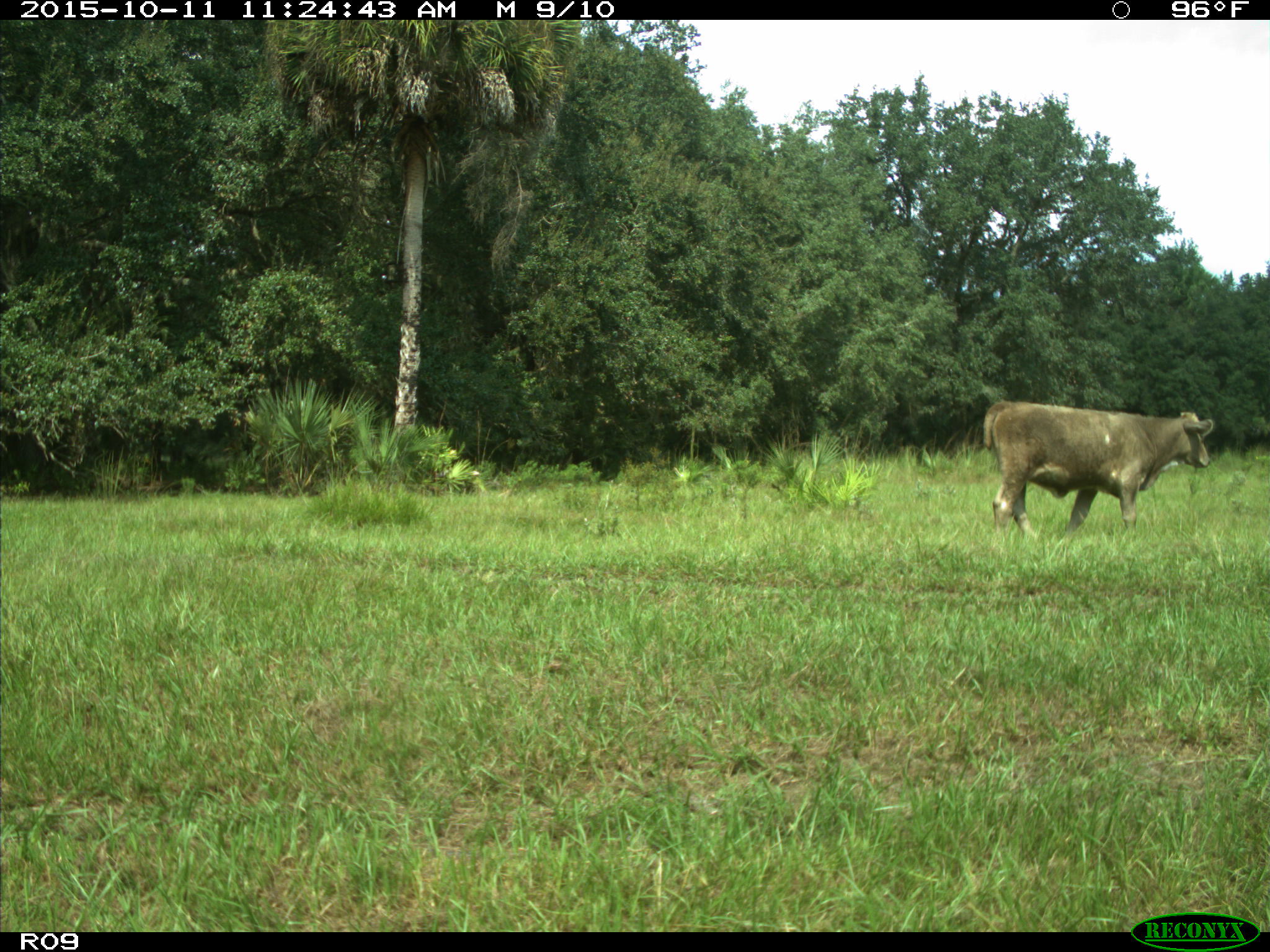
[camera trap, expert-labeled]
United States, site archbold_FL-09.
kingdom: Animalia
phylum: Chordata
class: Mammalia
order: Artiodactyla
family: Bovidae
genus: Bos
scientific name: Bos taurus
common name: domestic cow